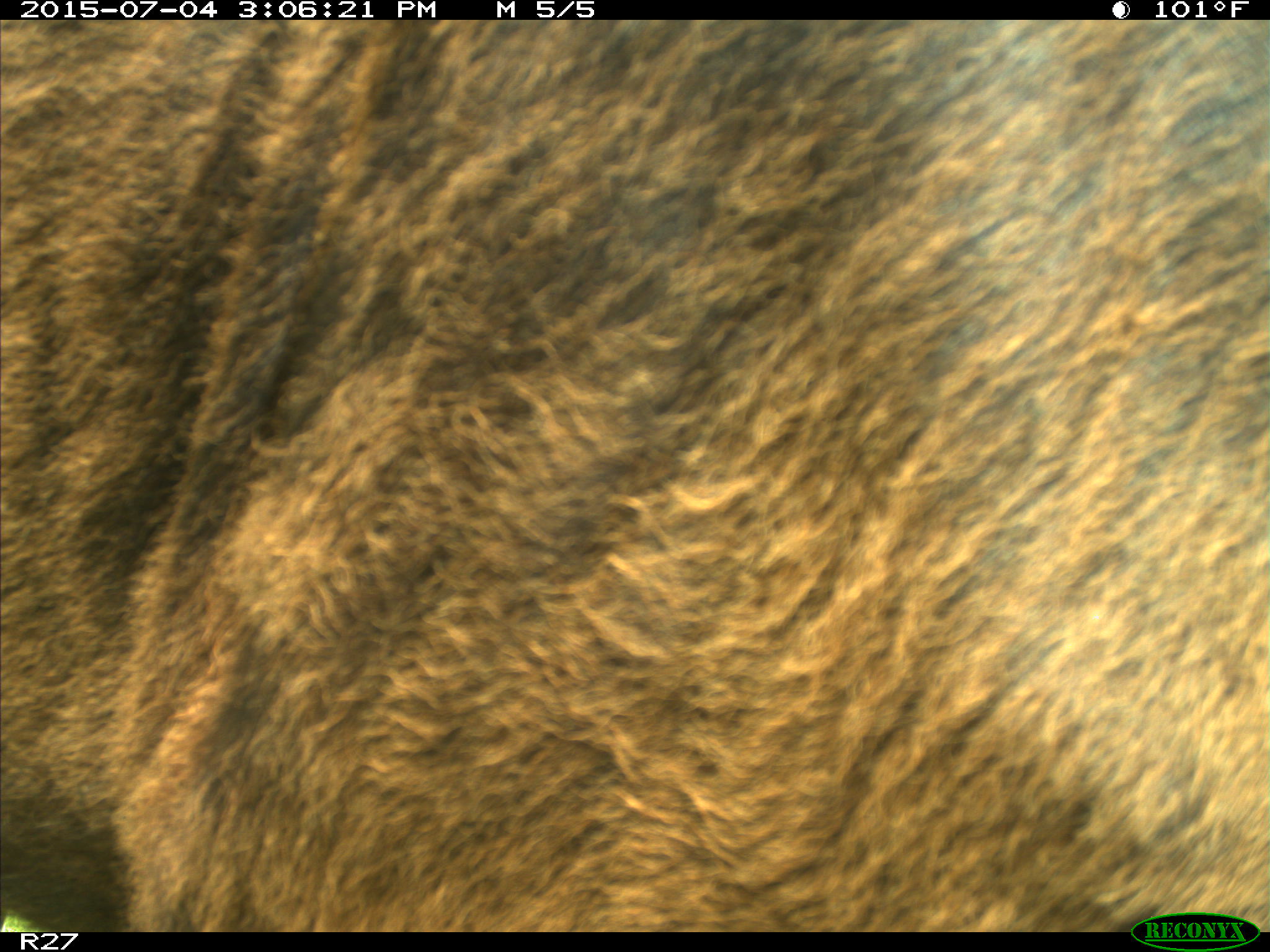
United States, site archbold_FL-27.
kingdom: Animalia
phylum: Chordata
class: Mammalia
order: Artiodactyla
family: Bovidae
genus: Bos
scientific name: Bos taurus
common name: domestic cow